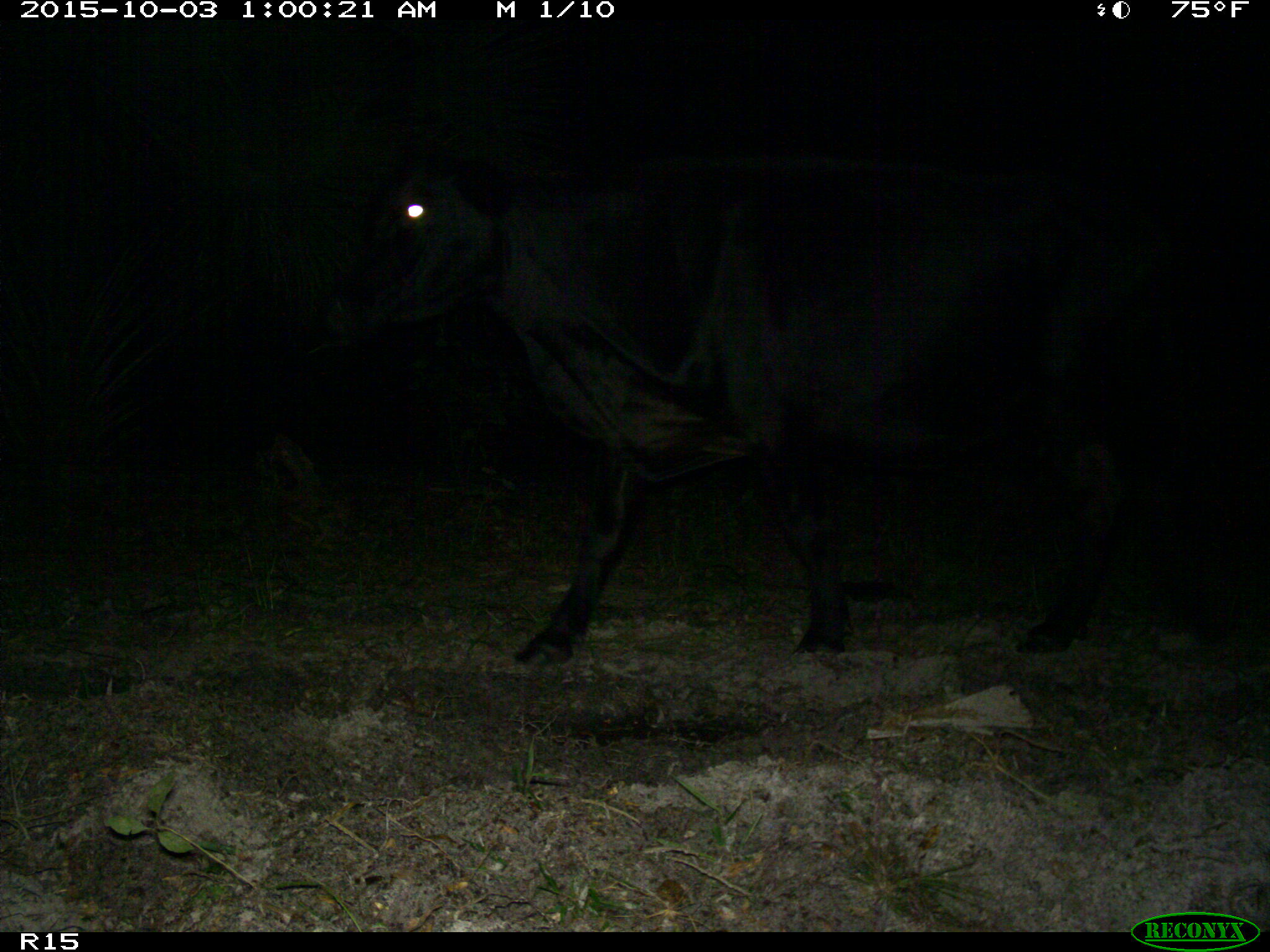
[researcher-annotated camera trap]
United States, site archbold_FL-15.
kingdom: Animalia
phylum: Chordata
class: Mammalia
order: Artiodactyla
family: Bovidae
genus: Bos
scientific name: Bos taurus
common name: domestic cow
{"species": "Bos taurus (domestic cow)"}